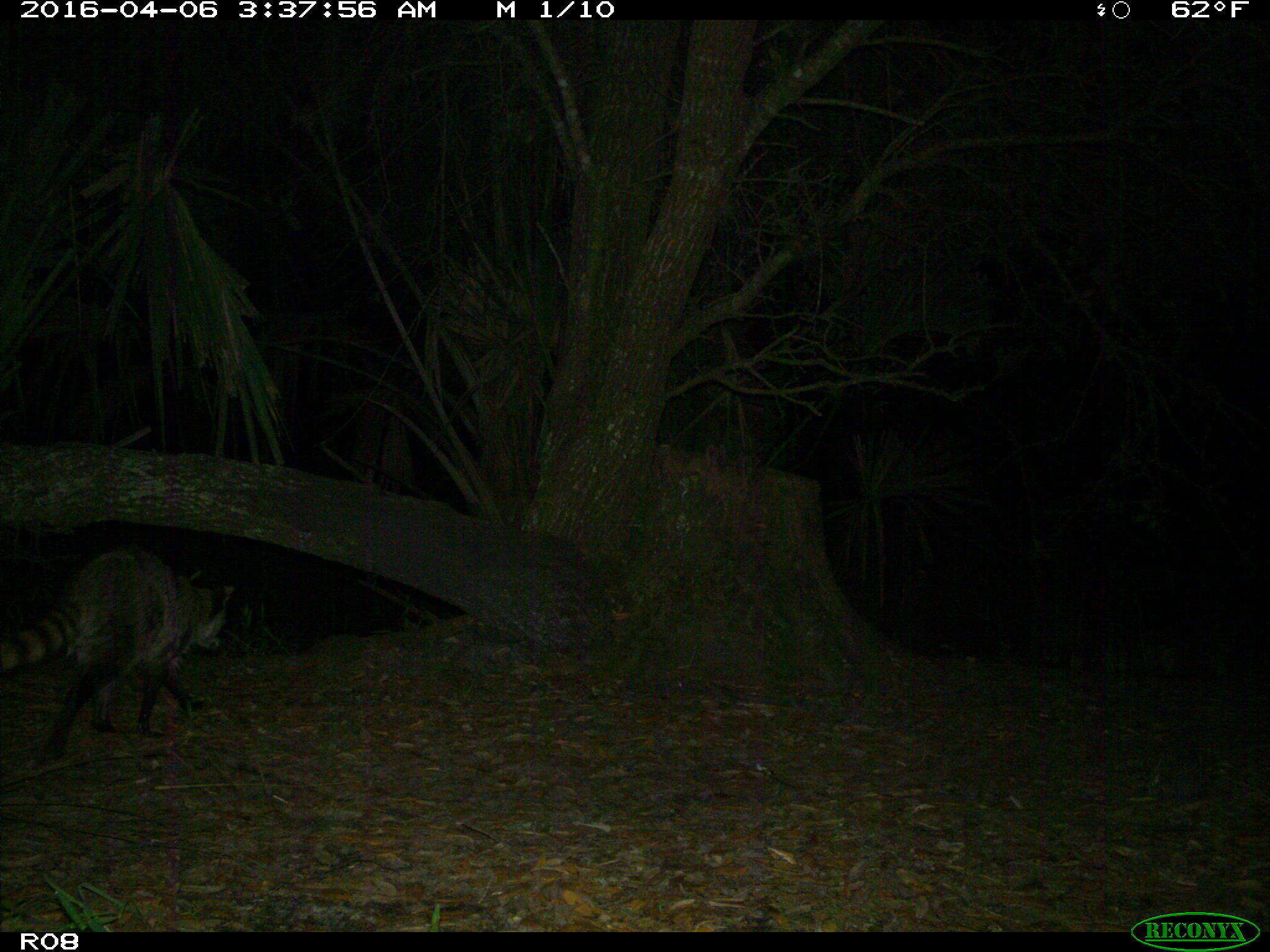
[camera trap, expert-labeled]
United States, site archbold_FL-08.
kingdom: Animalia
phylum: Chordata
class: Mammalia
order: Carnivora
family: Procyonidae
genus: Procyon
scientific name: Procyon lotor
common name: common raccoon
Procyon lotor (common raccoon).